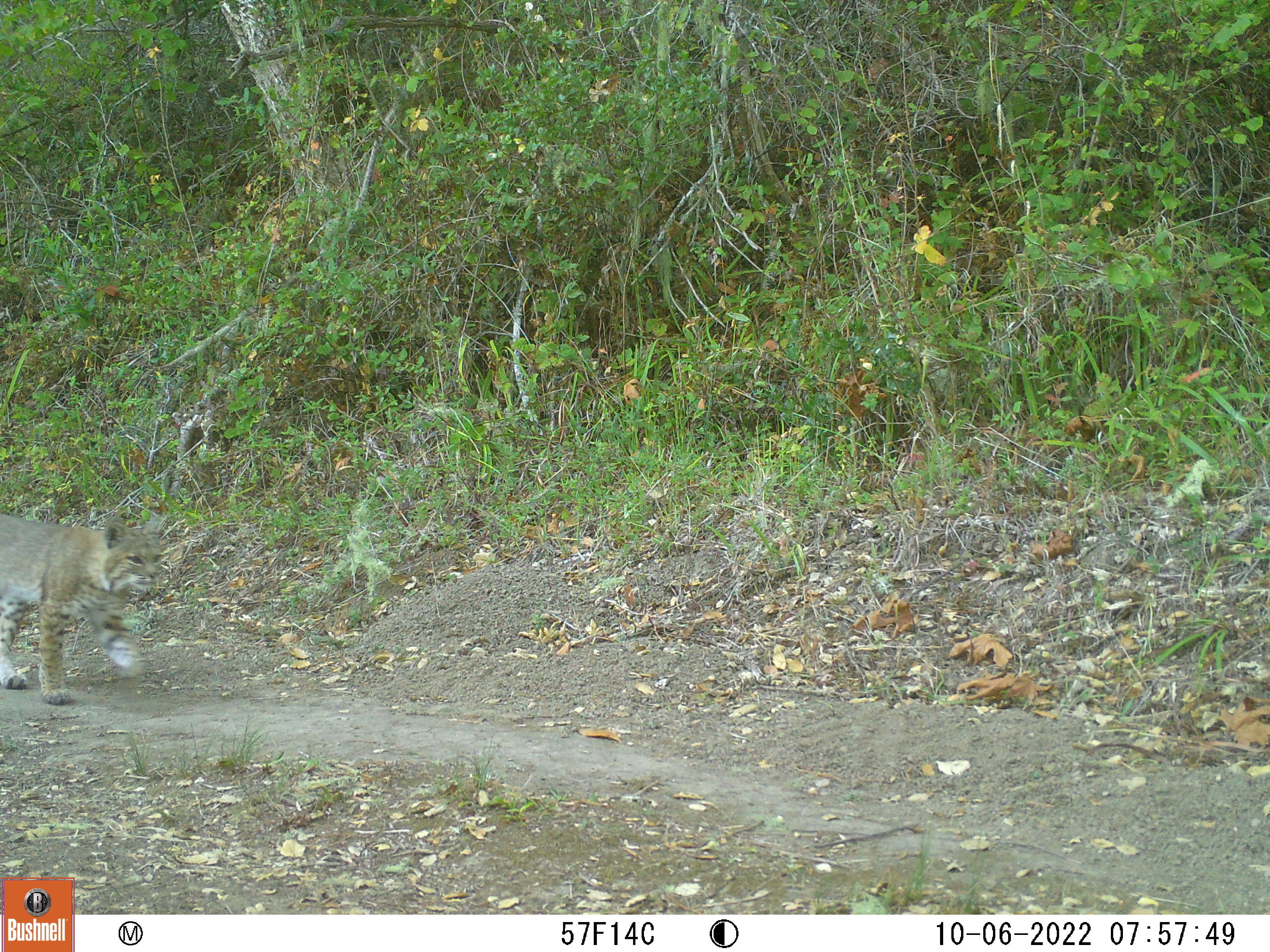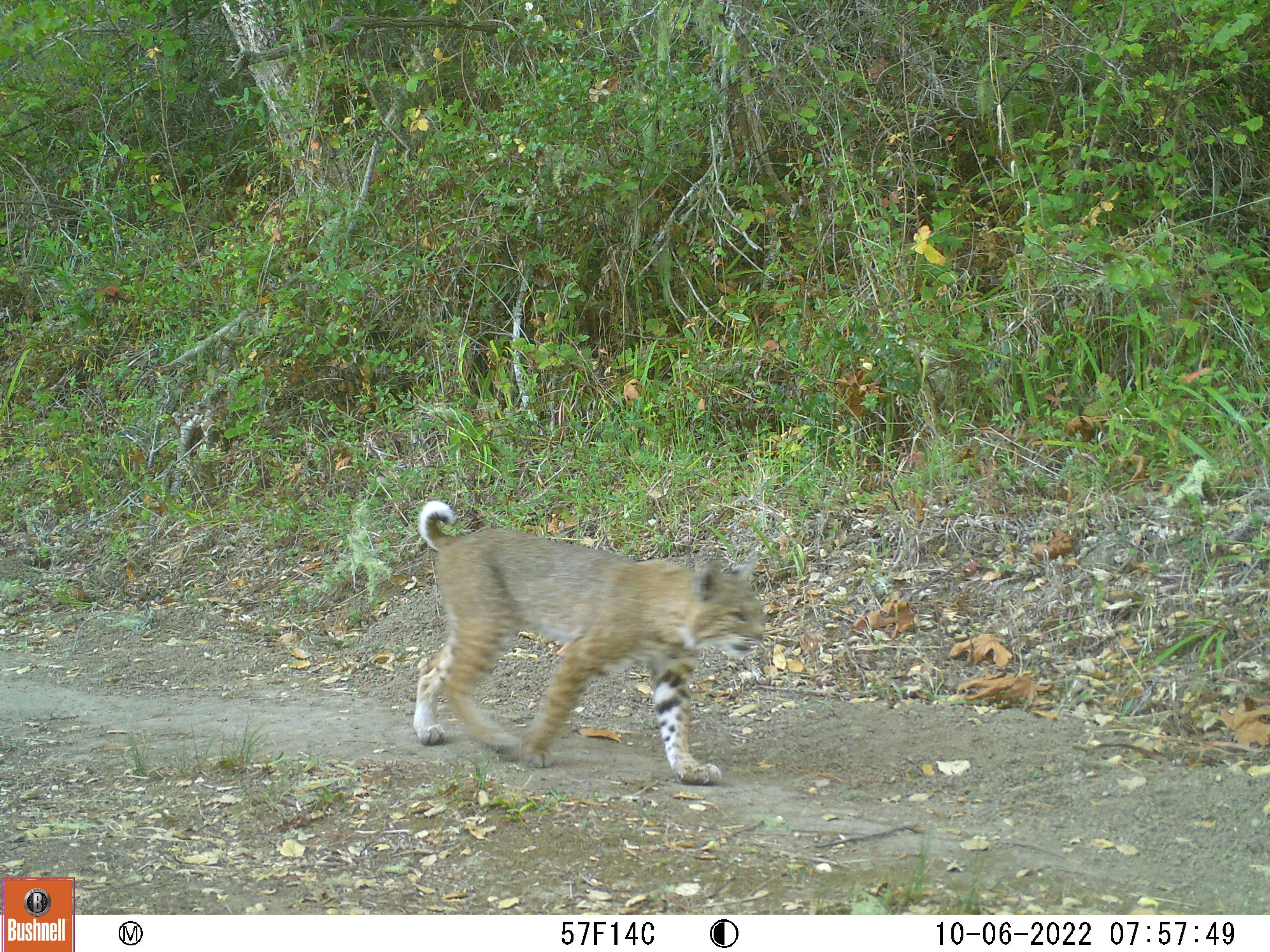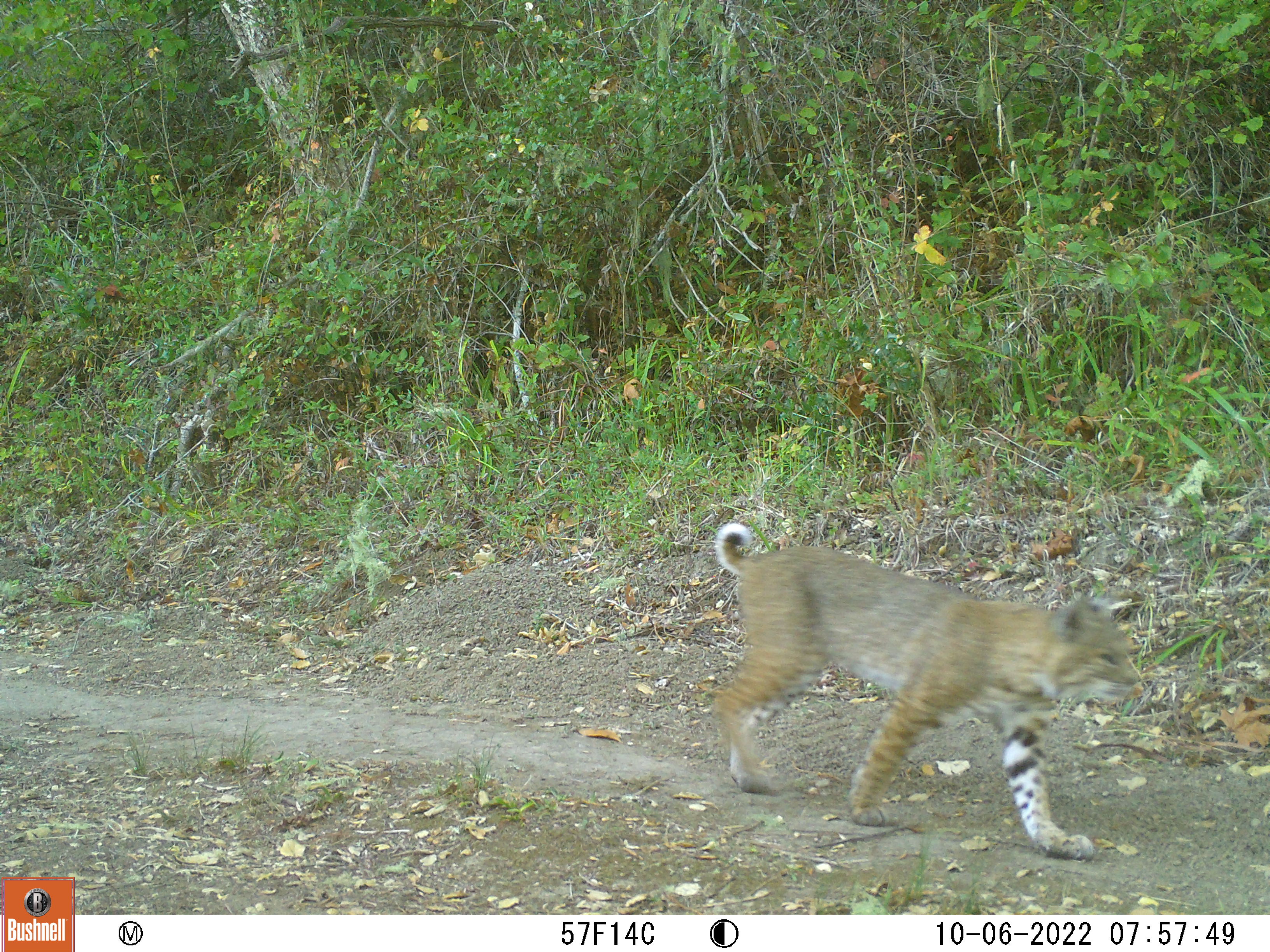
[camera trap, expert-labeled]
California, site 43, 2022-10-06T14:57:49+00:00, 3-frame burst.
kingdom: Animalia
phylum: Chordata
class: Mammalia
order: Carnivora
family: Felidae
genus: Lynx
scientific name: Lynx rufus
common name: bobcat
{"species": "bobcat (Lynx rufus)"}